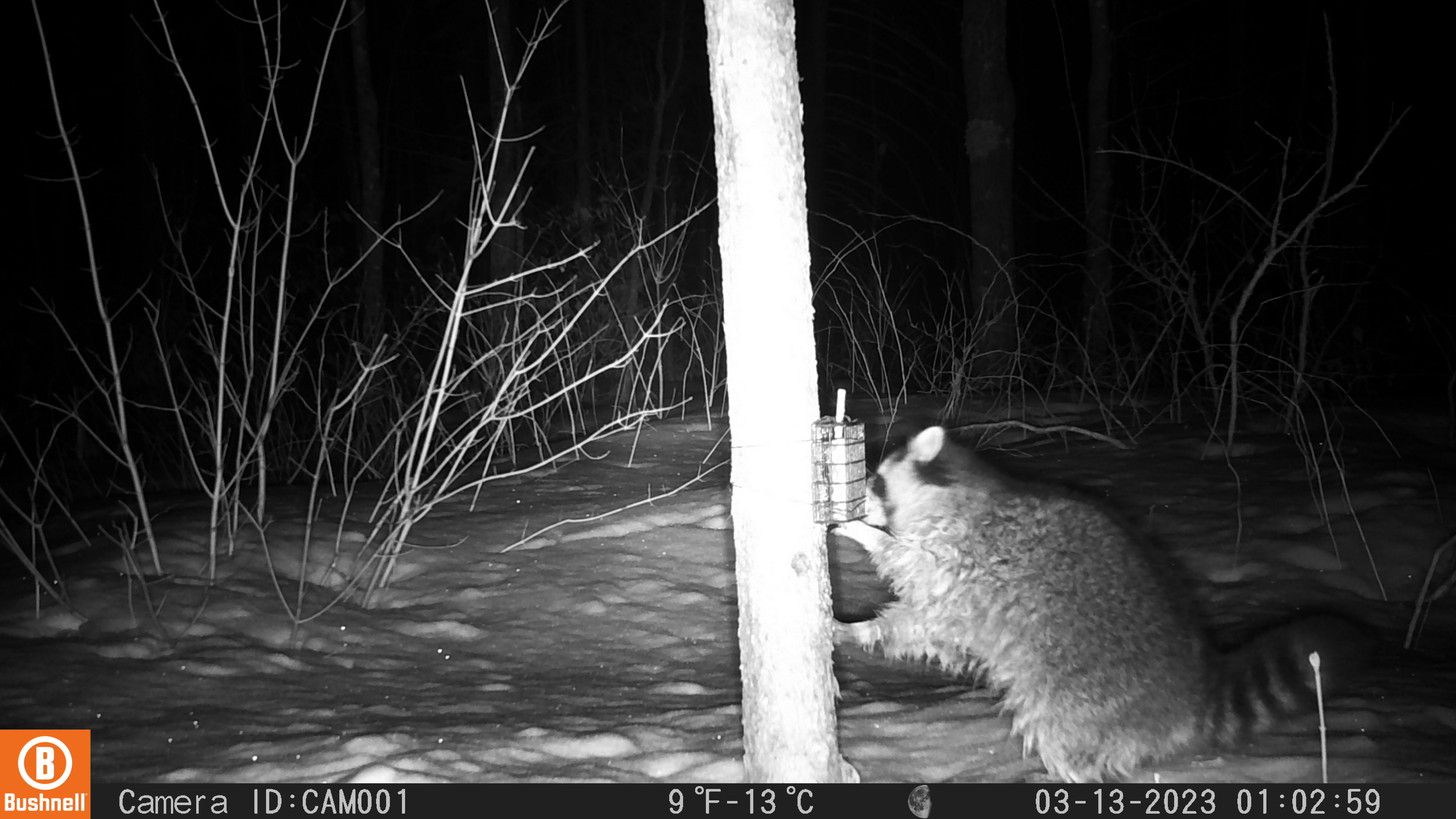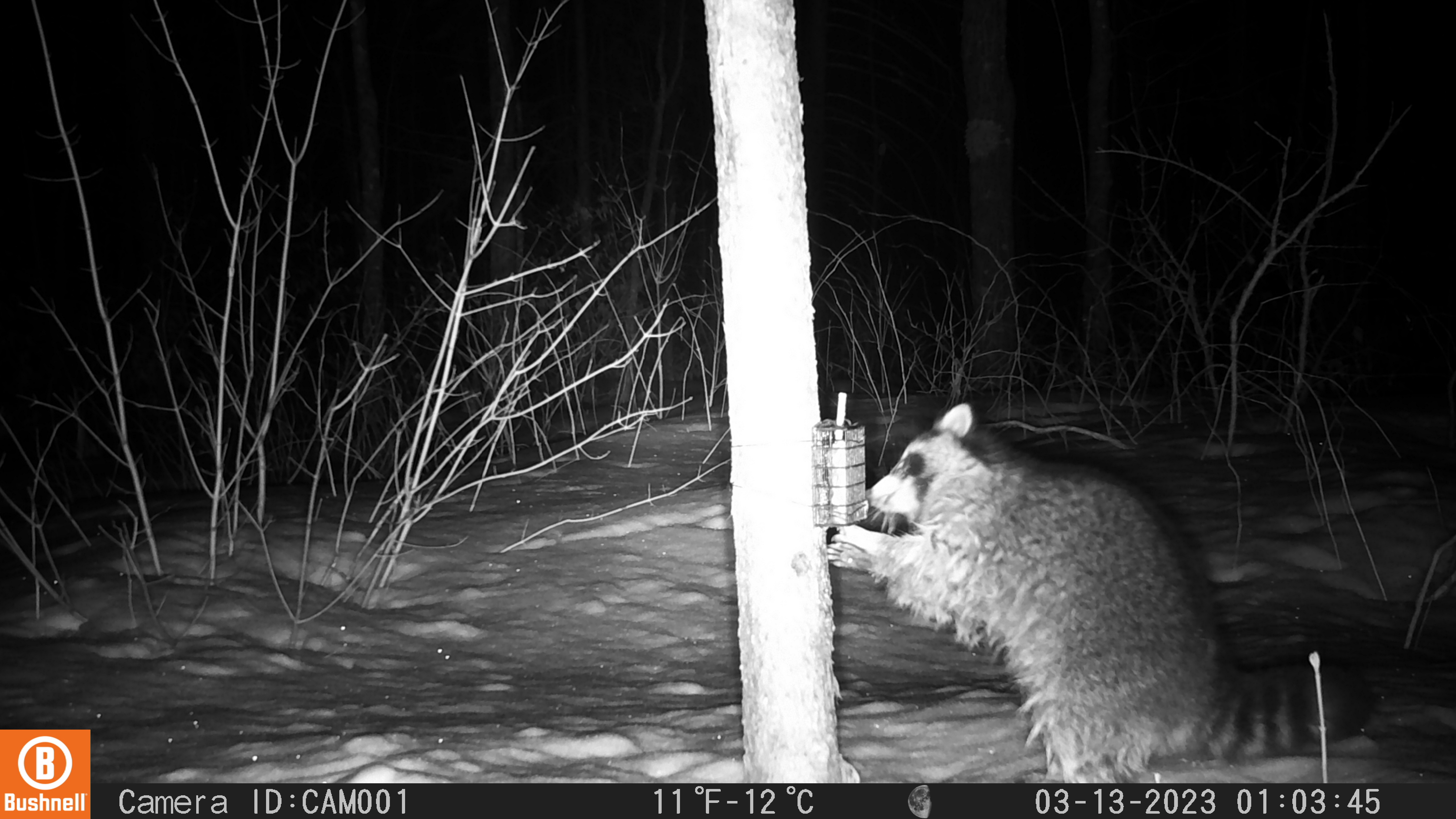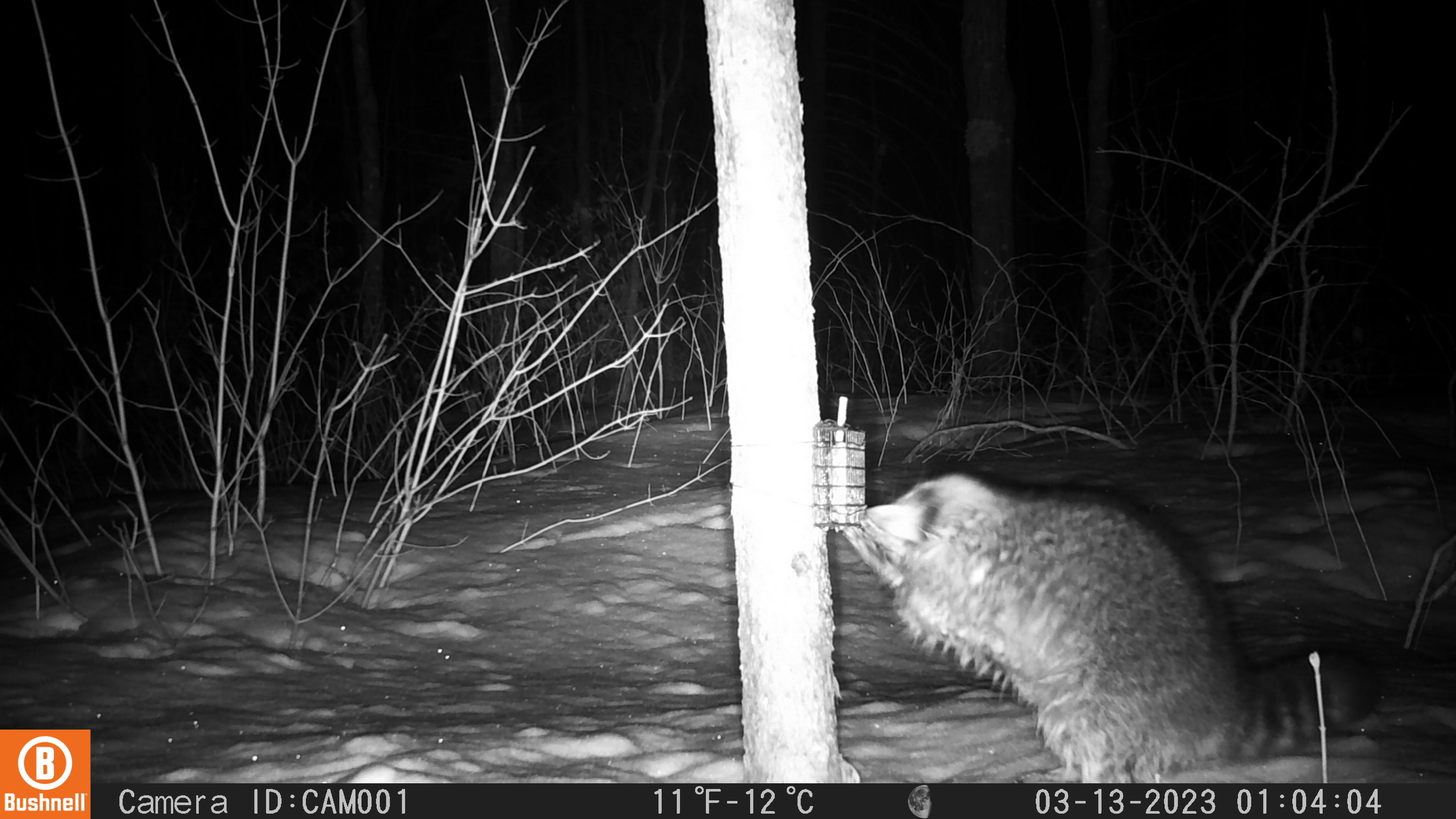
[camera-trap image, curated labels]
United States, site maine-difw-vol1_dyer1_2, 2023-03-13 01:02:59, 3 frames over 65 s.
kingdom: Animalia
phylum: Chordata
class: Mammalia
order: Carnivora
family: Procyonidae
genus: Procyon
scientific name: Procyon lotor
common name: raccoon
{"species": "raccoon (Procyon lotor)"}